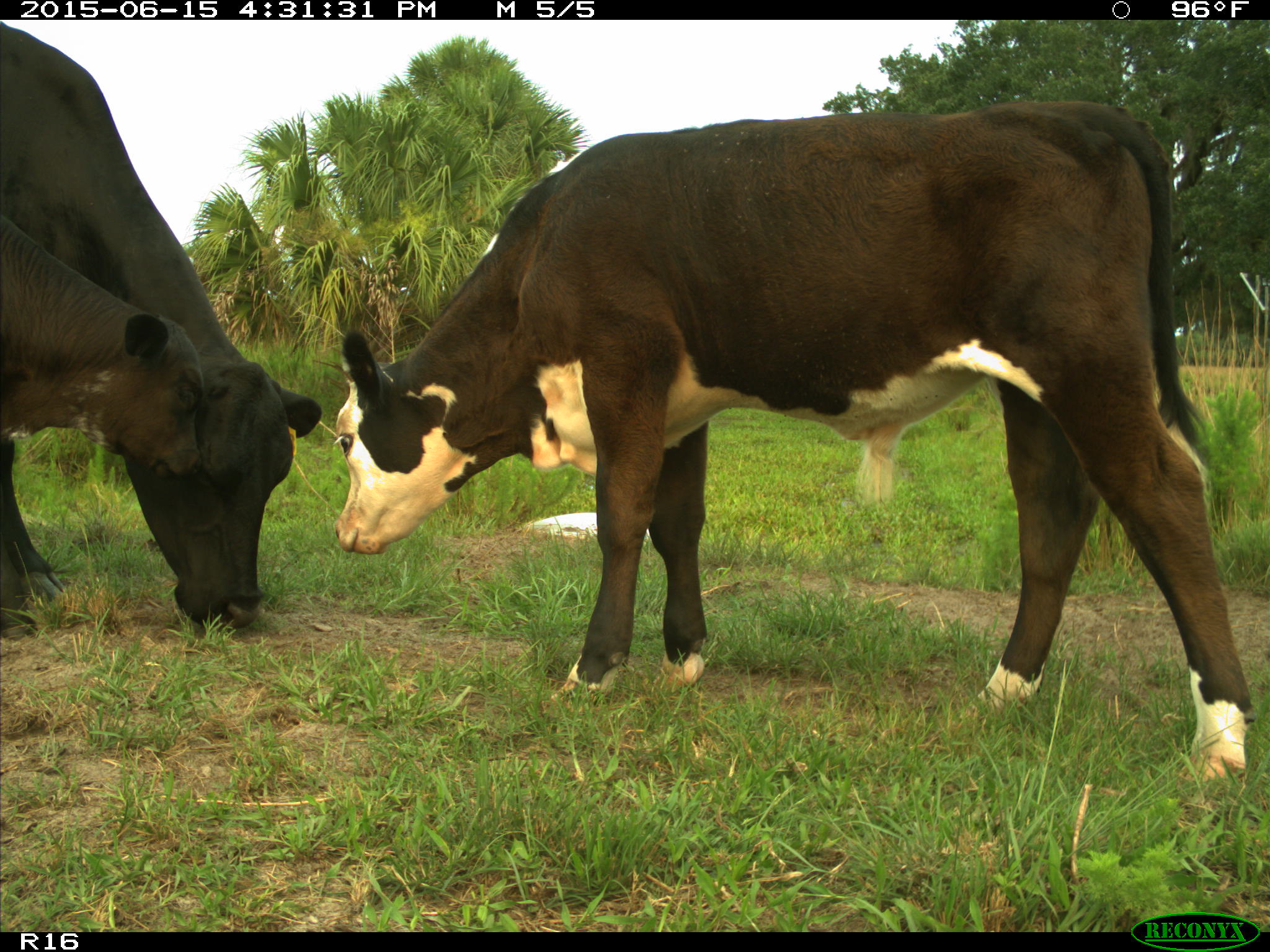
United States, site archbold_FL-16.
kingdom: Animalia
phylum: Chordata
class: Mammalia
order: Artiodactyla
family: Bovidae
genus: Bos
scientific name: Bos taurus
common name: domestic cow